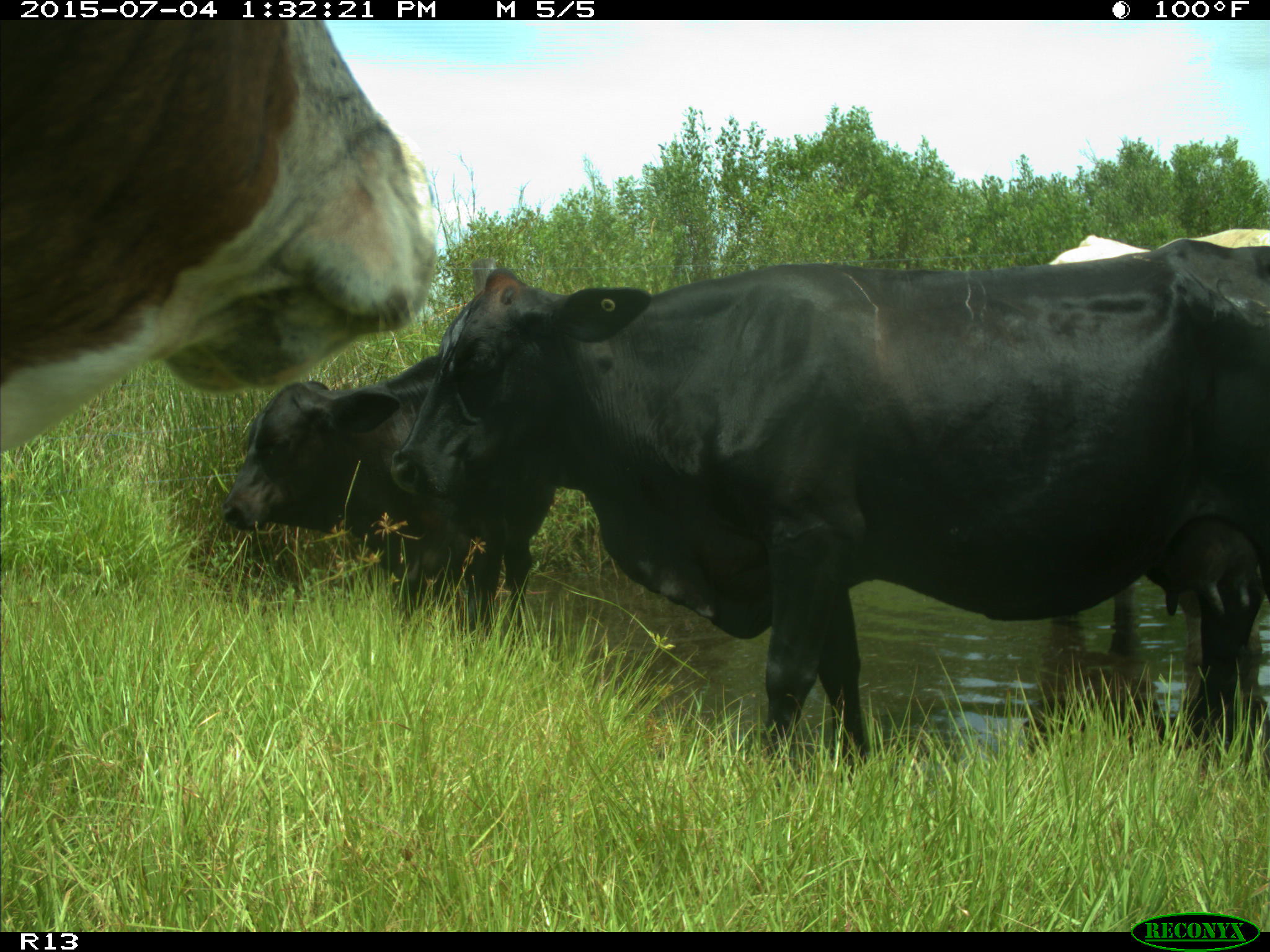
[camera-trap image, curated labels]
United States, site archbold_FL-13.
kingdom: Animalia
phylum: Chordata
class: Mammalia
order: Artiodactyla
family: Bovidae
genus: Bos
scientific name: Bos taurus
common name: domestic cow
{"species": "Bos taurus (domestic cow)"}